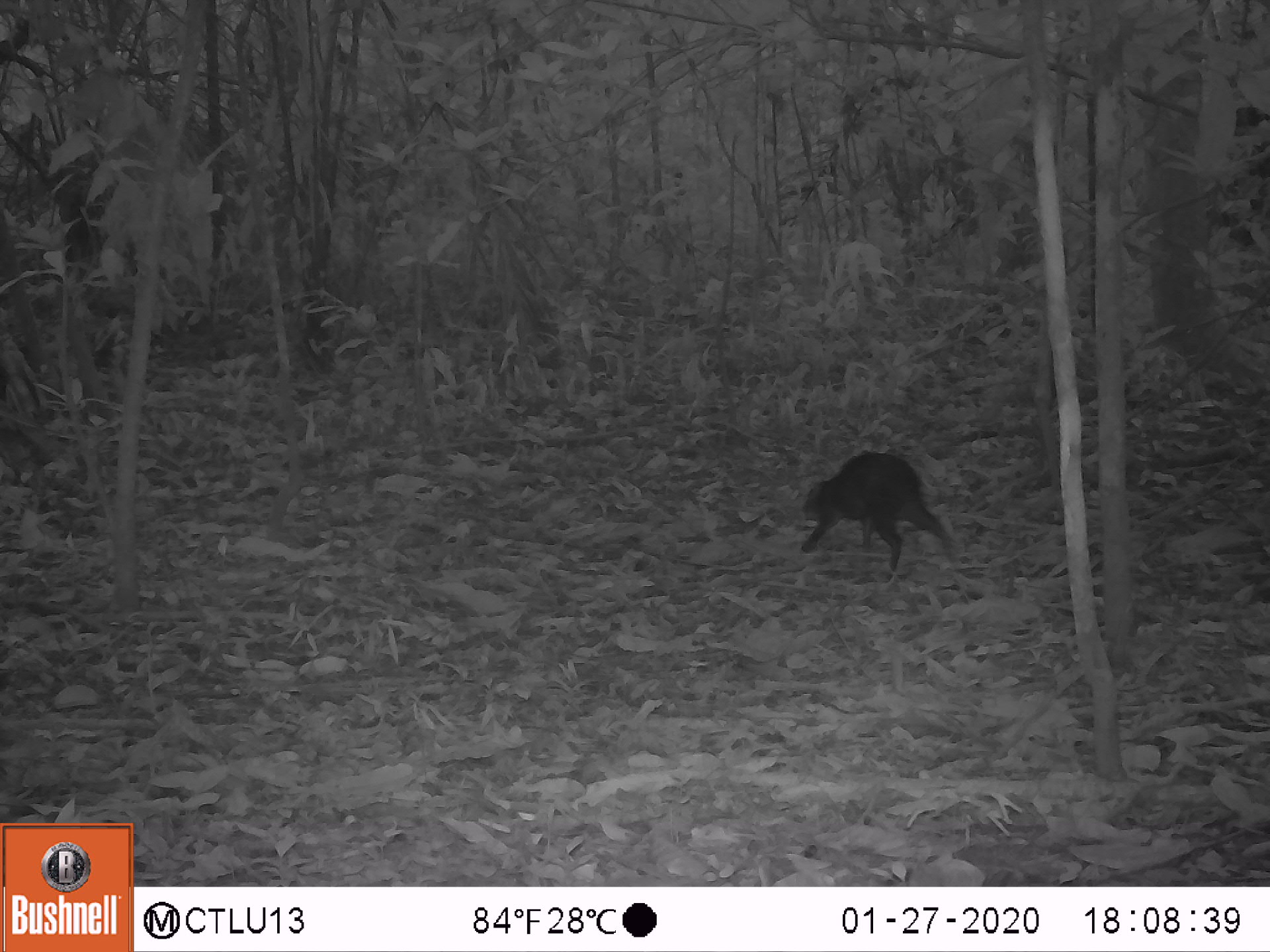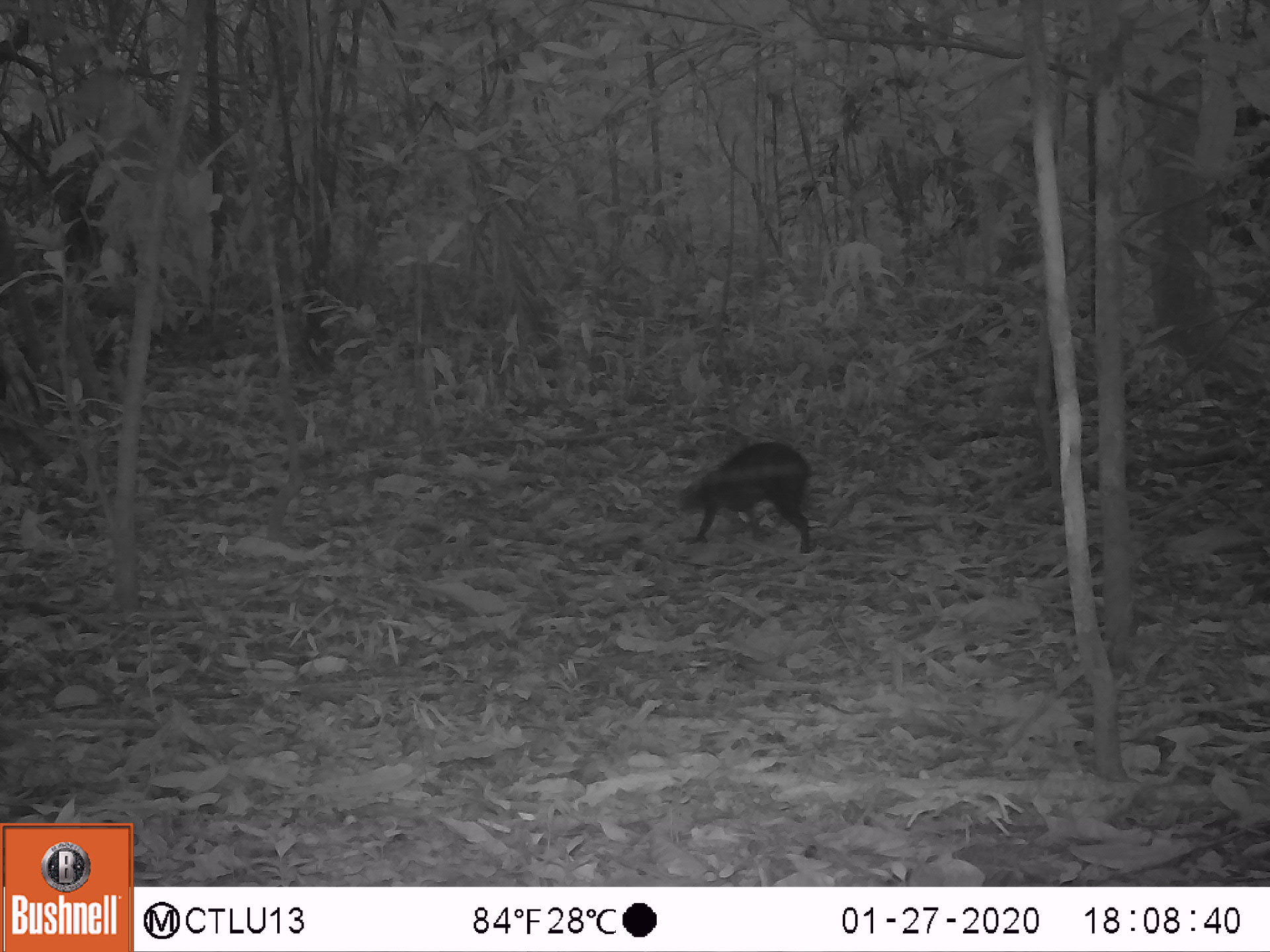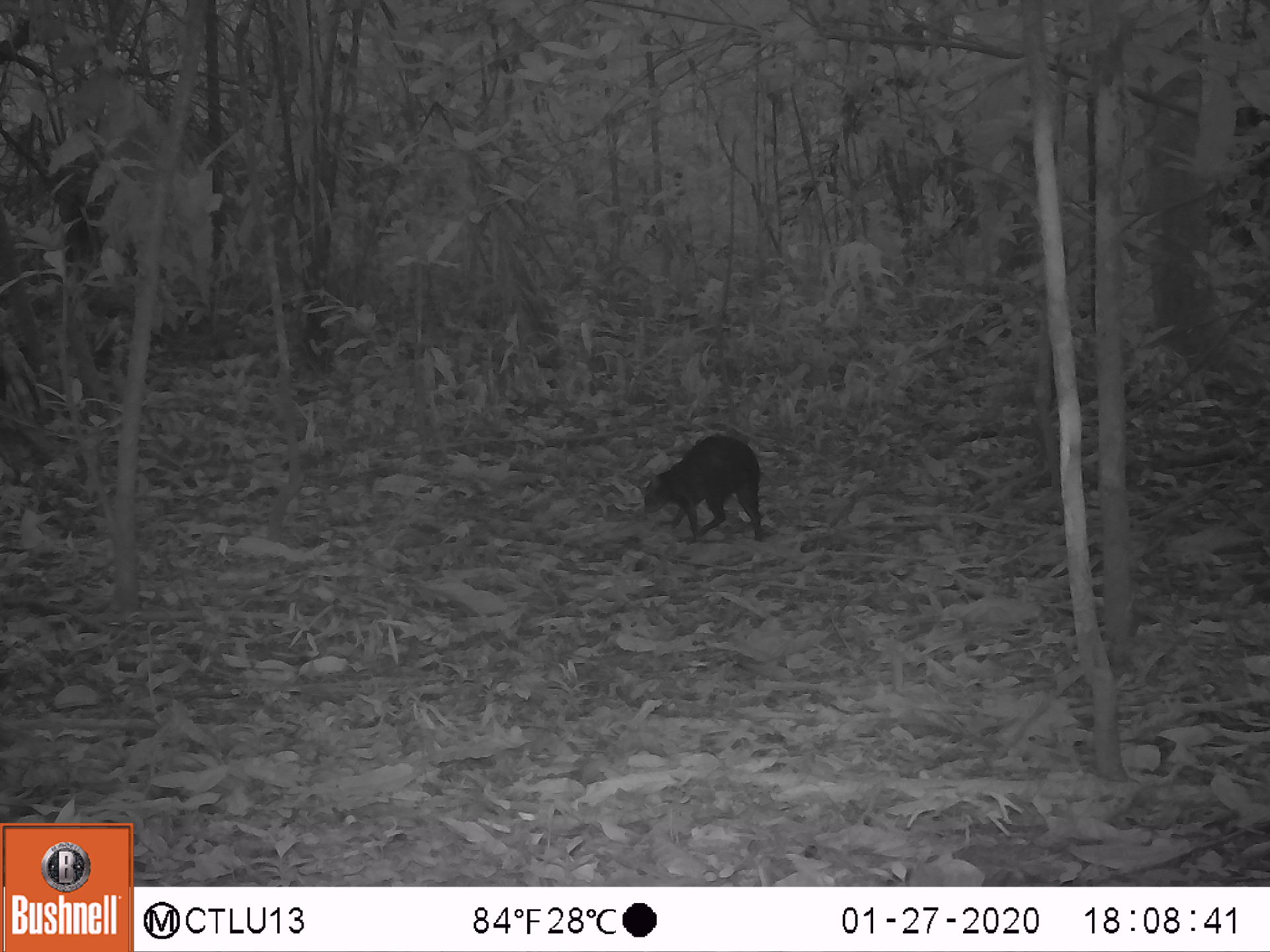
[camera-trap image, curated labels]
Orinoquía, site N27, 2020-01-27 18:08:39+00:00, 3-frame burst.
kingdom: Animalia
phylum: Chordata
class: Mammalia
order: Rodentia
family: Dasyproctidae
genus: Dasyprocta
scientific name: Dasyprocta fuliginosa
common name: black agouti